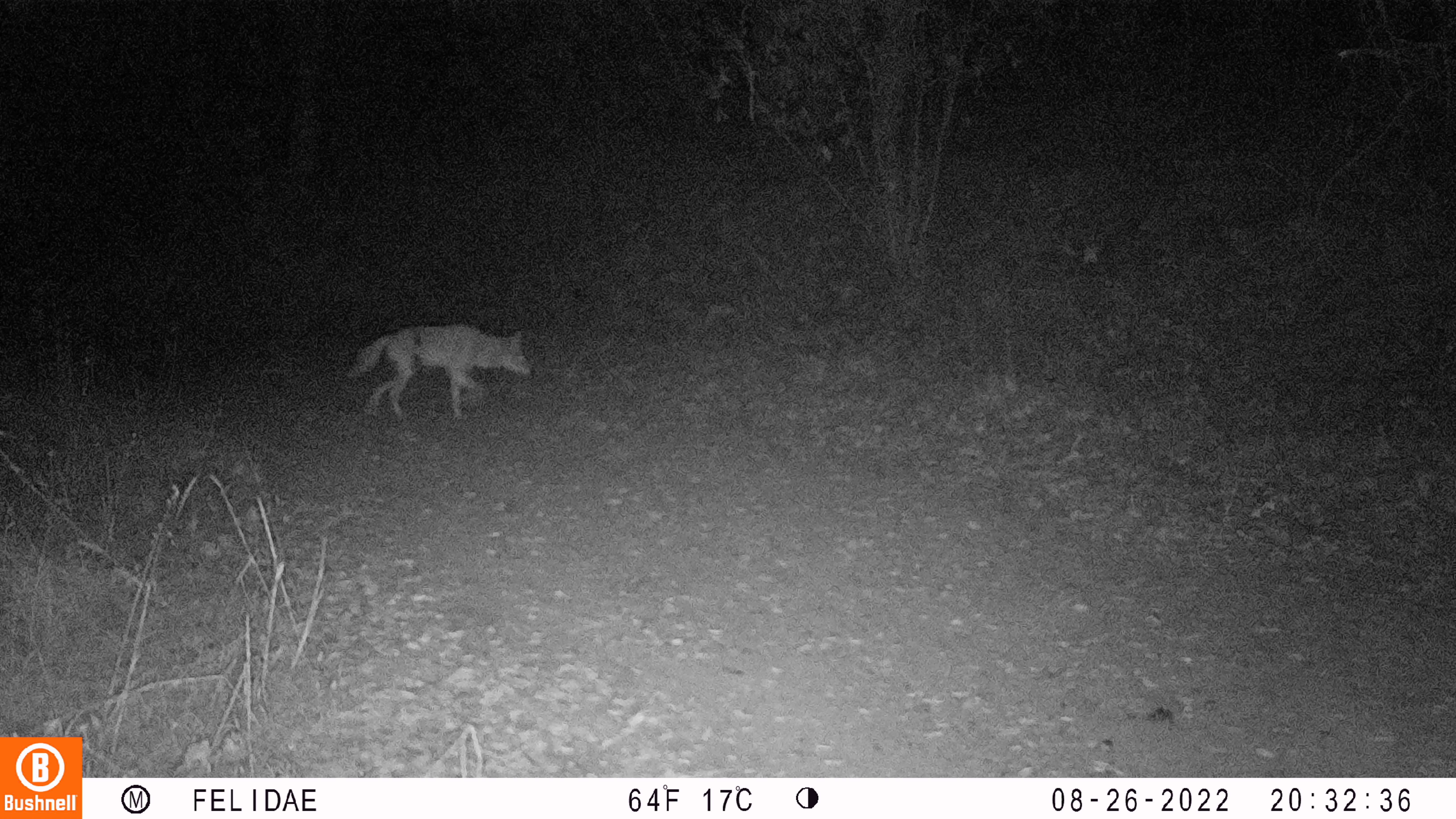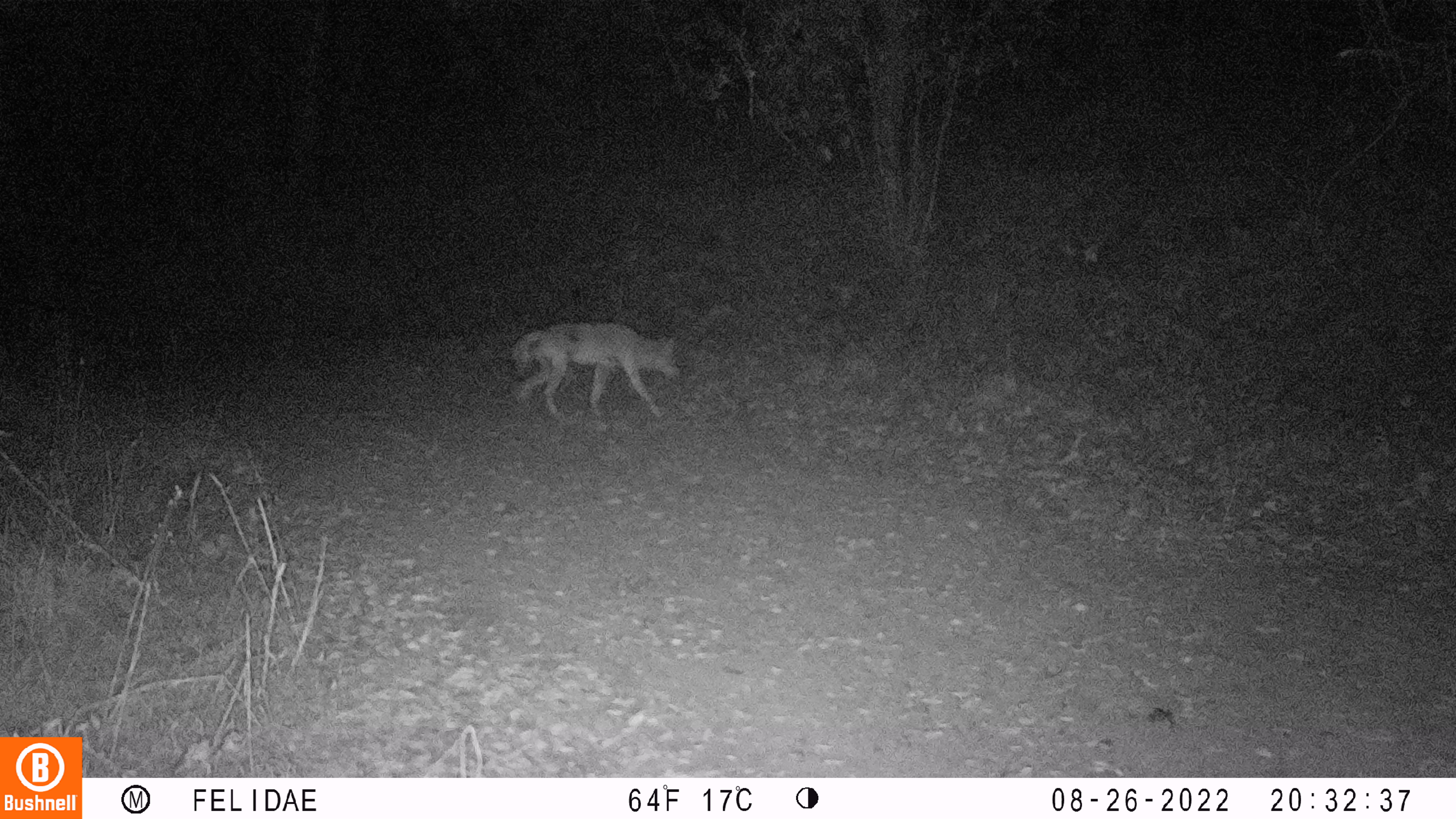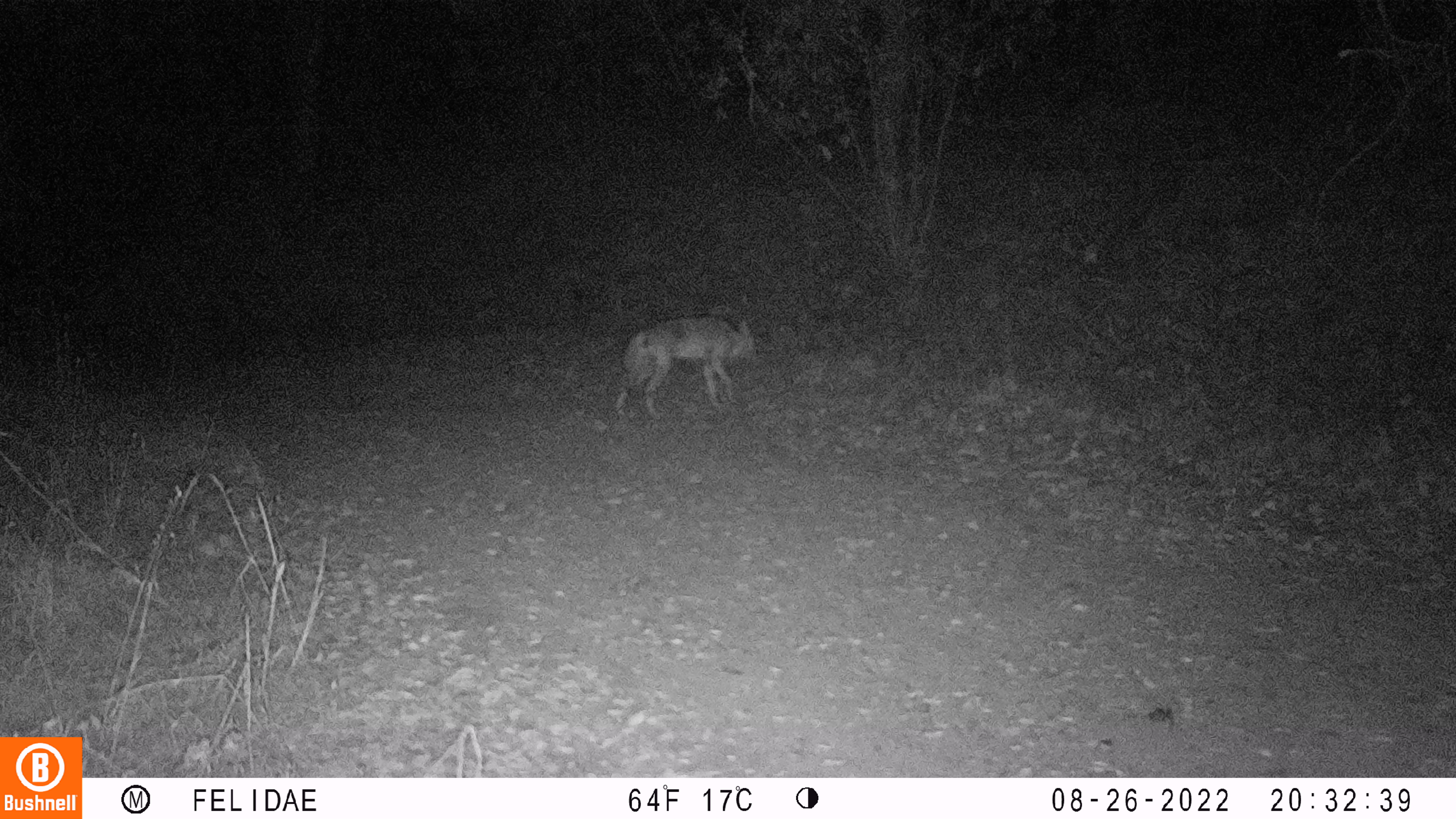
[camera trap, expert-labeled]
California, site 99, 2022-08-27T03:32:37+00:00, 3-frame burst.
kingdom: Animalia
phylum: Chordata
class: Mammalia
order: Carnivora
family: Canidae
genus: Canis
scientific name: Canis latrans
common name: coyote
Coyote (Canis latrans).